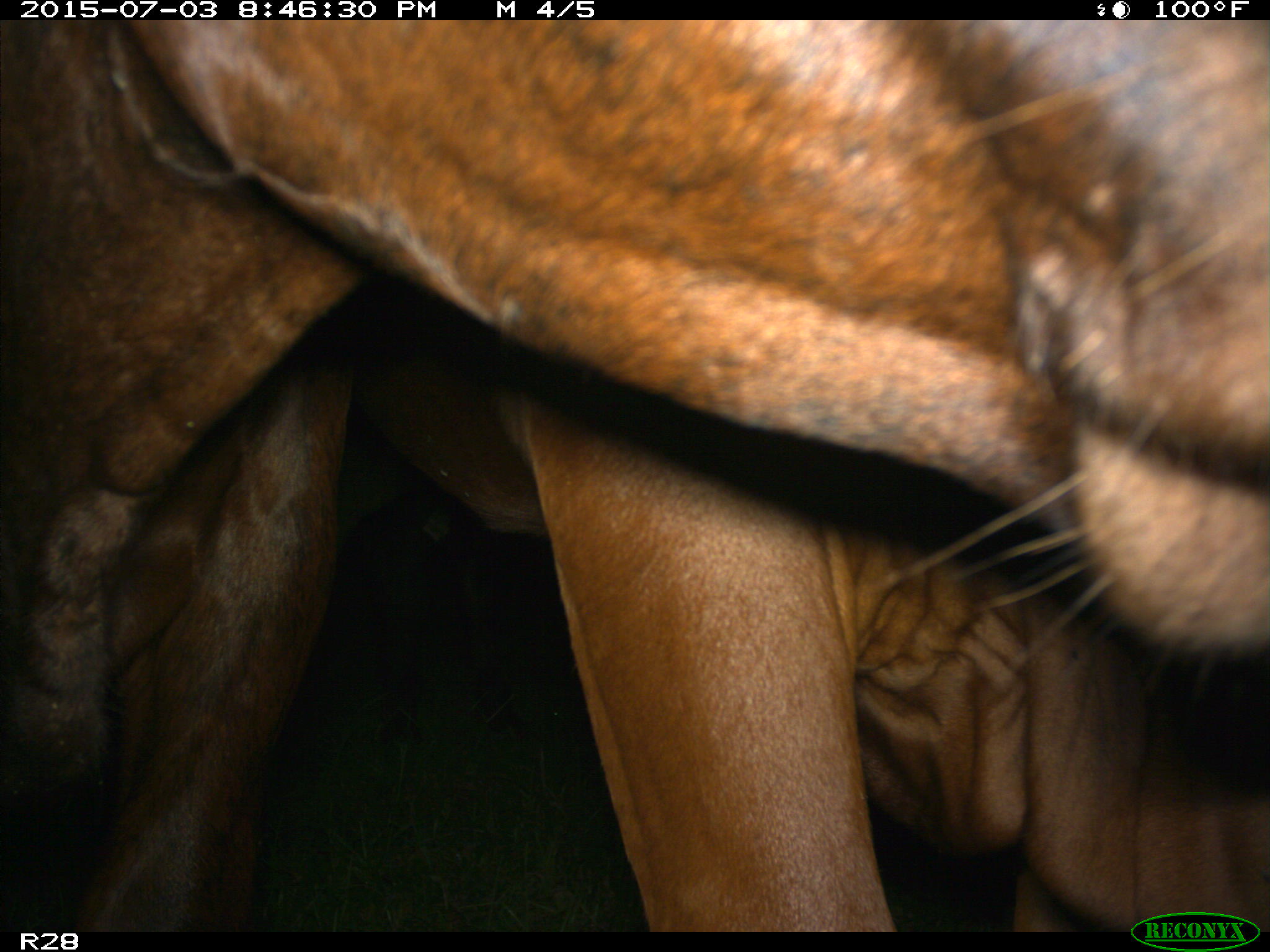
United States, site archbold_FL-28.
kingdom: Animalia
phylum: Chordata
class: Mammalia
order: Artiodactyla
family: Bovidae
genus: Bos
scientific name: Bos taurus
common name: domestic cow